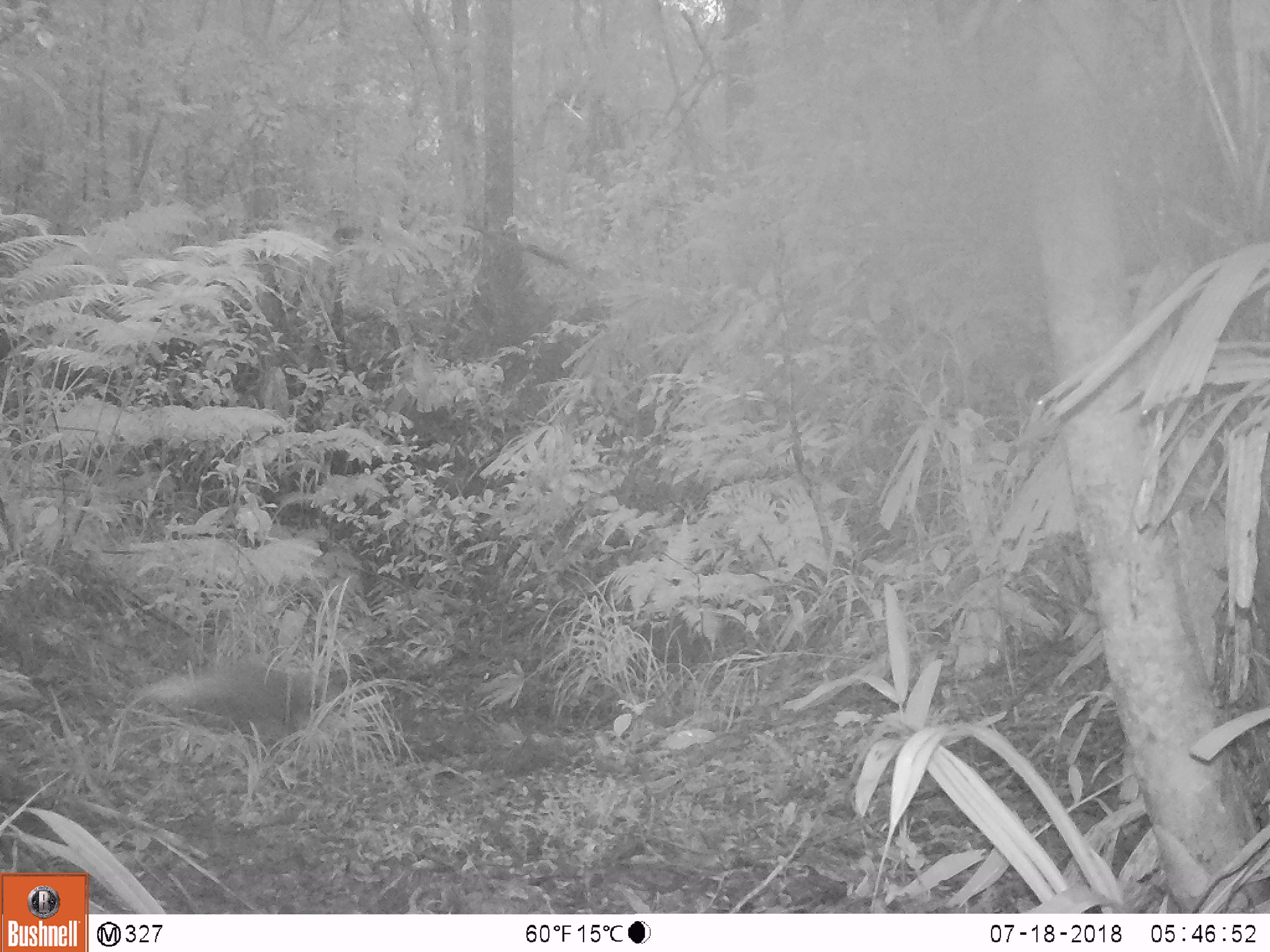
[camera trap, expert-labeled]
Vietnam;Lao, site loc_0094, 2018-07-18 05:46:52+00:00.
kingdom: Animalia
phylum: Chordata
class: Mammalia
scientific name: Mammalia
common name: mammal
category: unidentified small mammal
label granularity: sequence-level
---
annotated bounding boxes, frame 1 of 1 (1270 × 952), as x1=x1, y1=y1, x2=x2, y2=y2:
unidentified small mammal: x1=130, y1=663, x2=343, y2=738